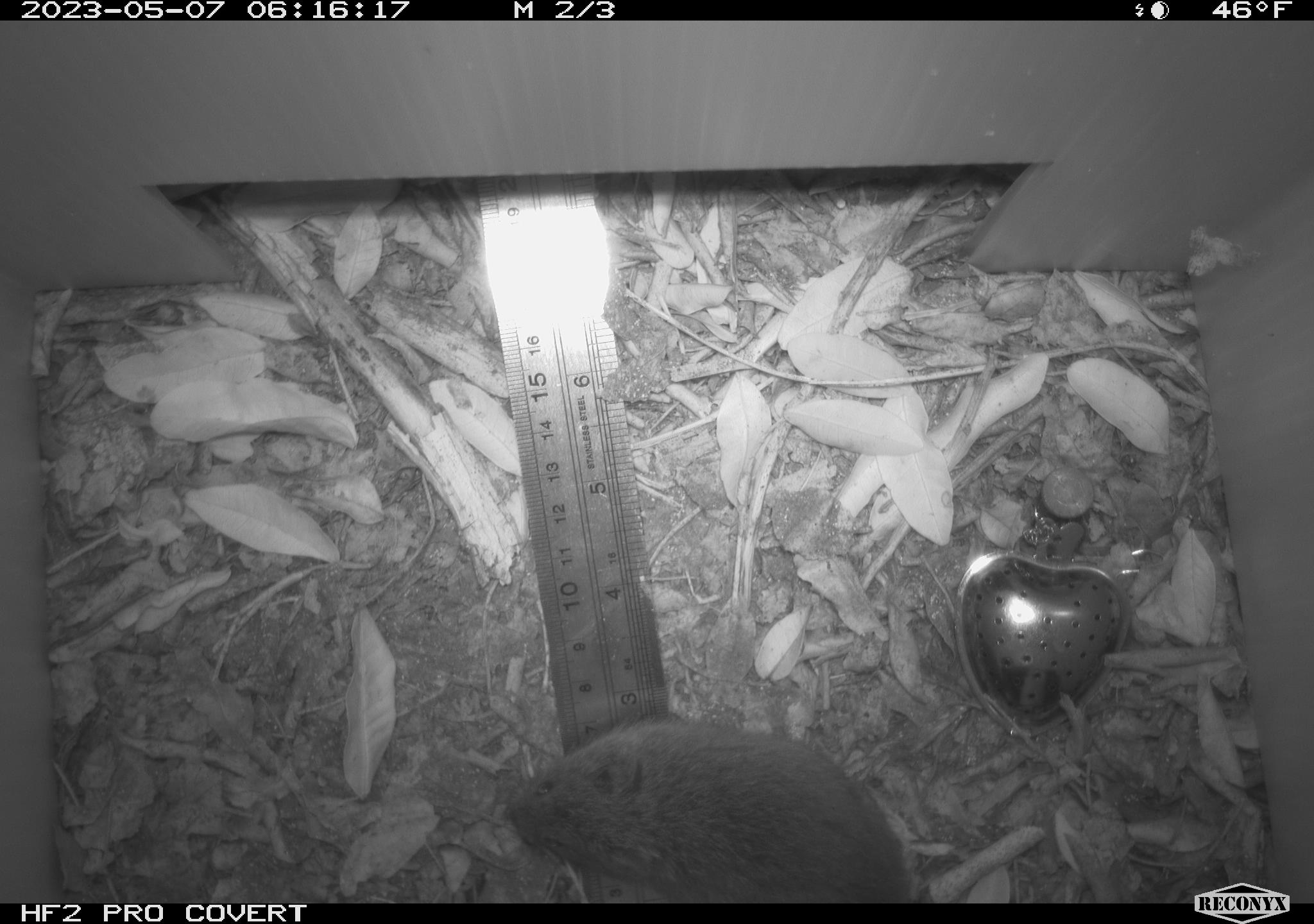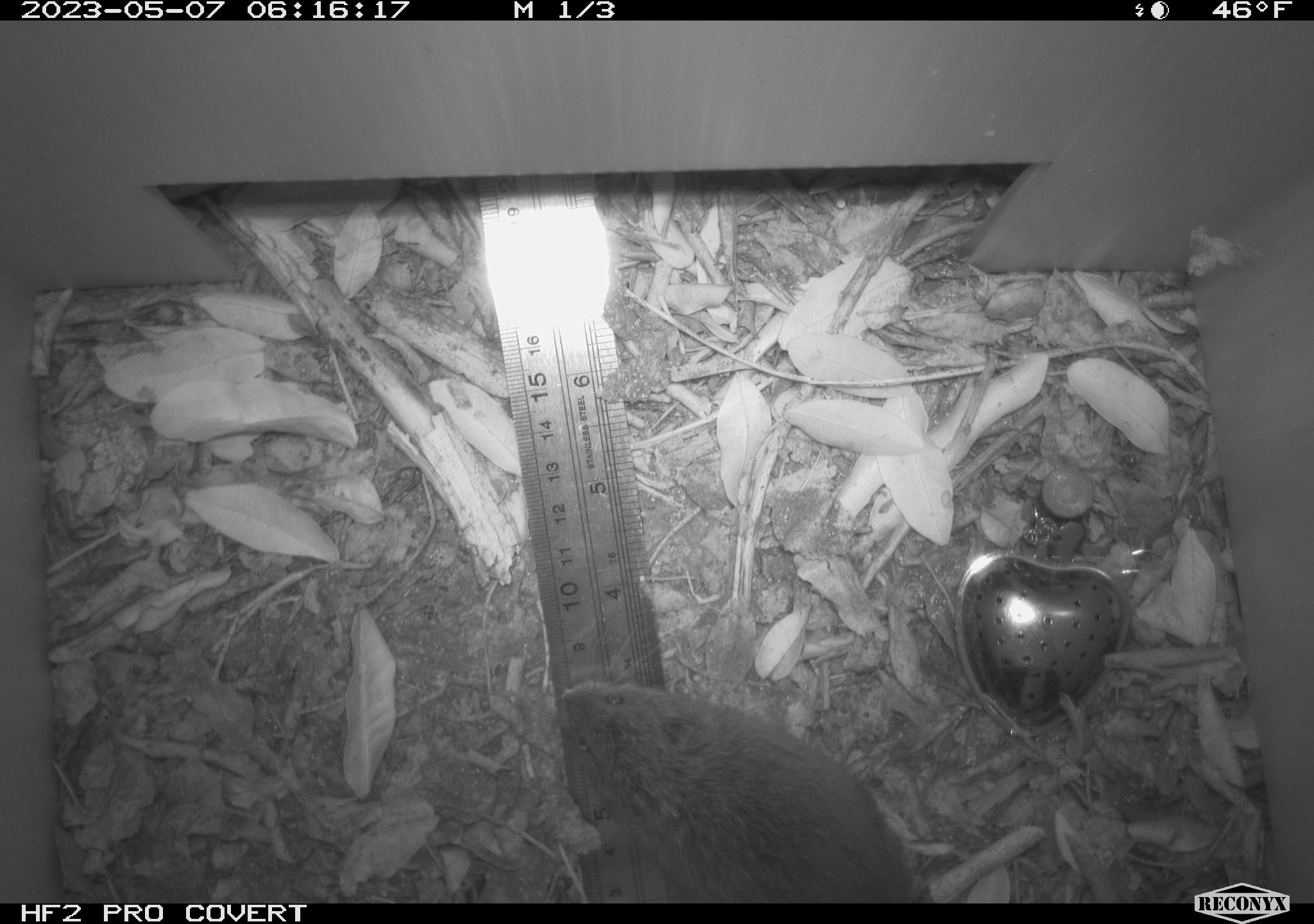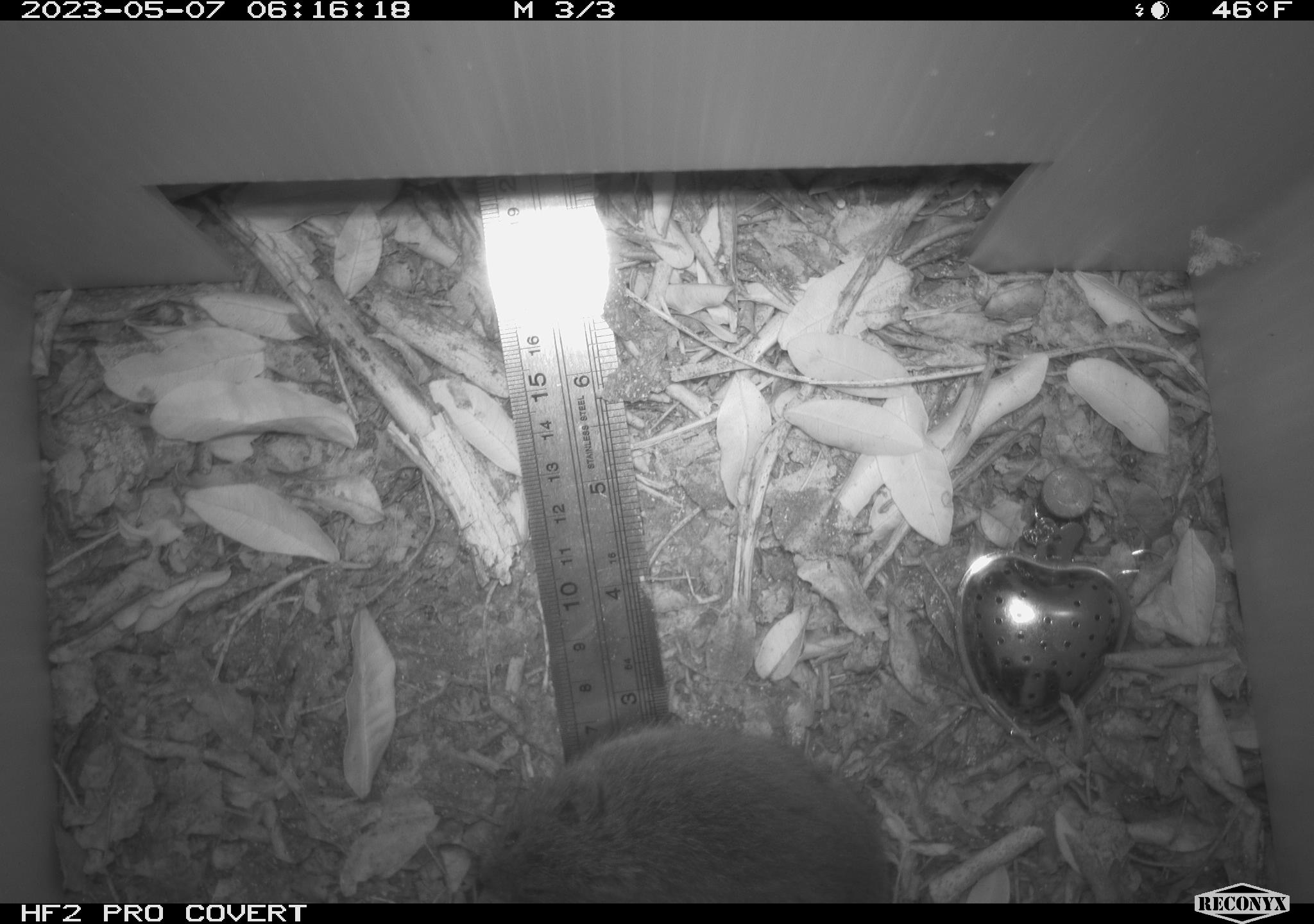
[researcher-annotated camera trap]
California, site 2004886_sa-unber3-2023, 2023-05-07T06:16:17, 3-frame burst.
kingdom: Animalia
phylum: Chordata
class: Mammalia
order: Rodentia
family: Cricetidae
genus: Microtus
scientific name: Microtus californicus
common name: california vole